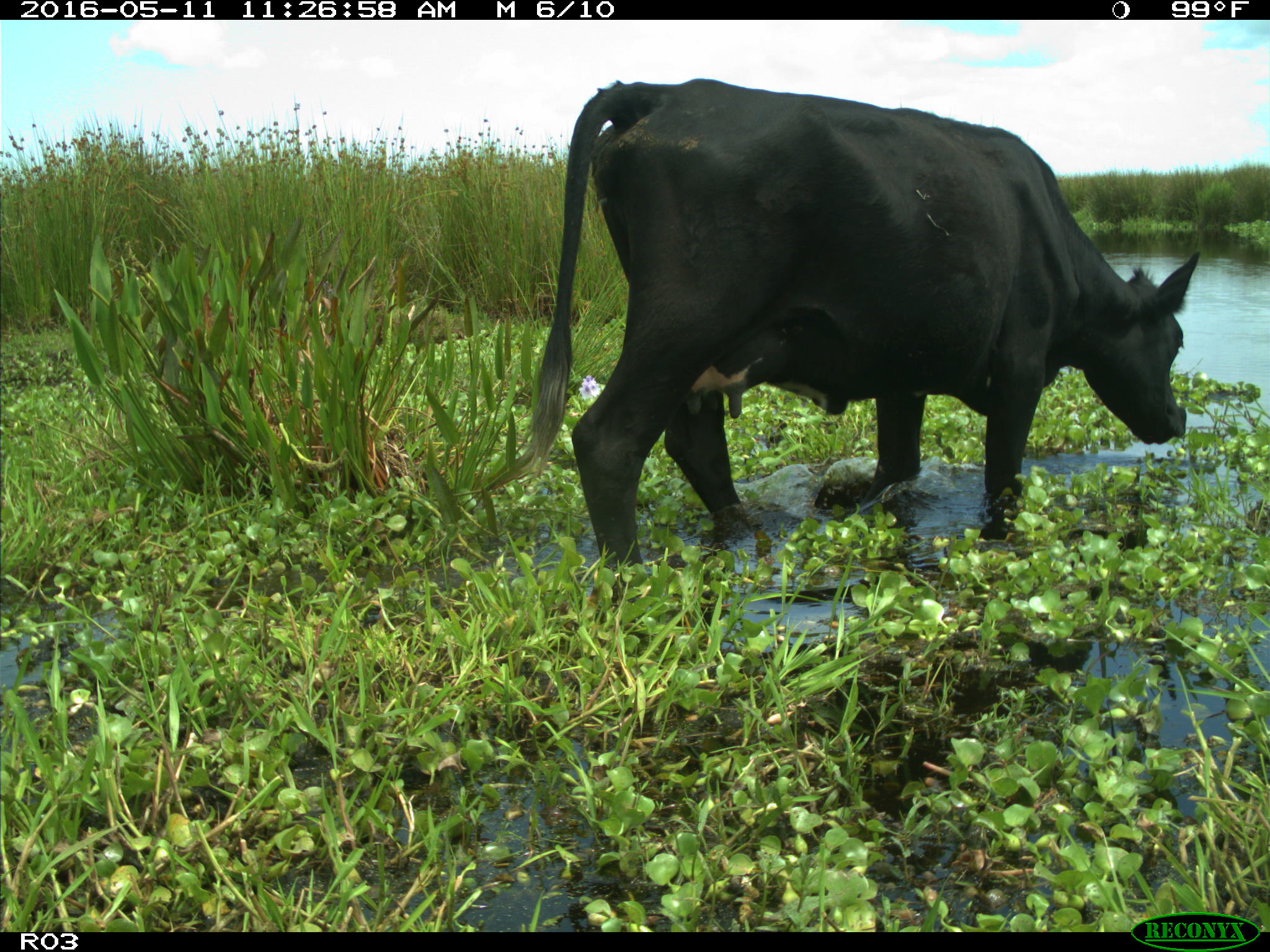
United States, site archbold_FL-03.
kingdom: Animalia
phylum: Chordata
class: Mammalia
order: Artiodactyla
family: Bovidae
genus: Bos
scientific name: Bos taurus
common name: domestic cow